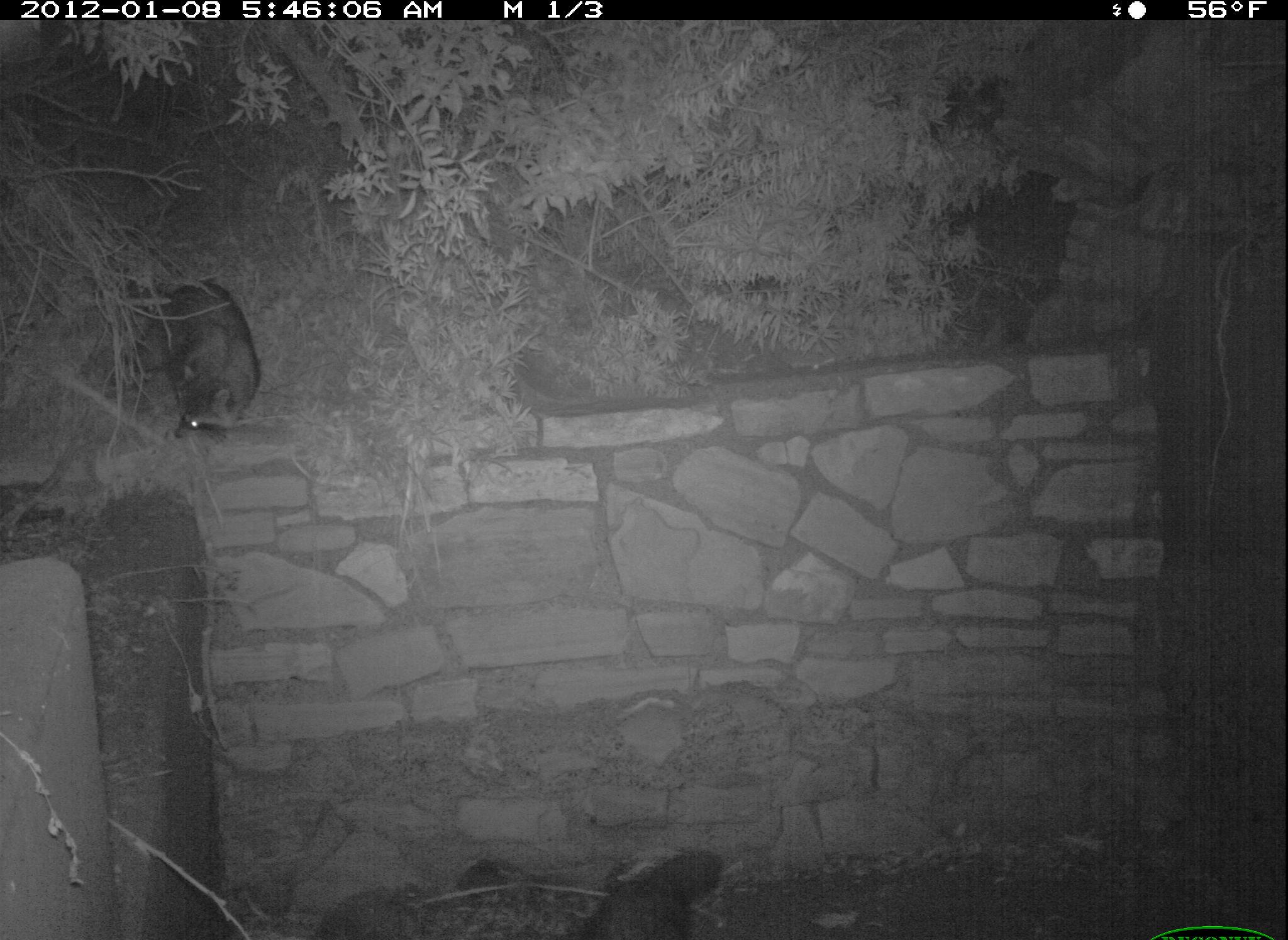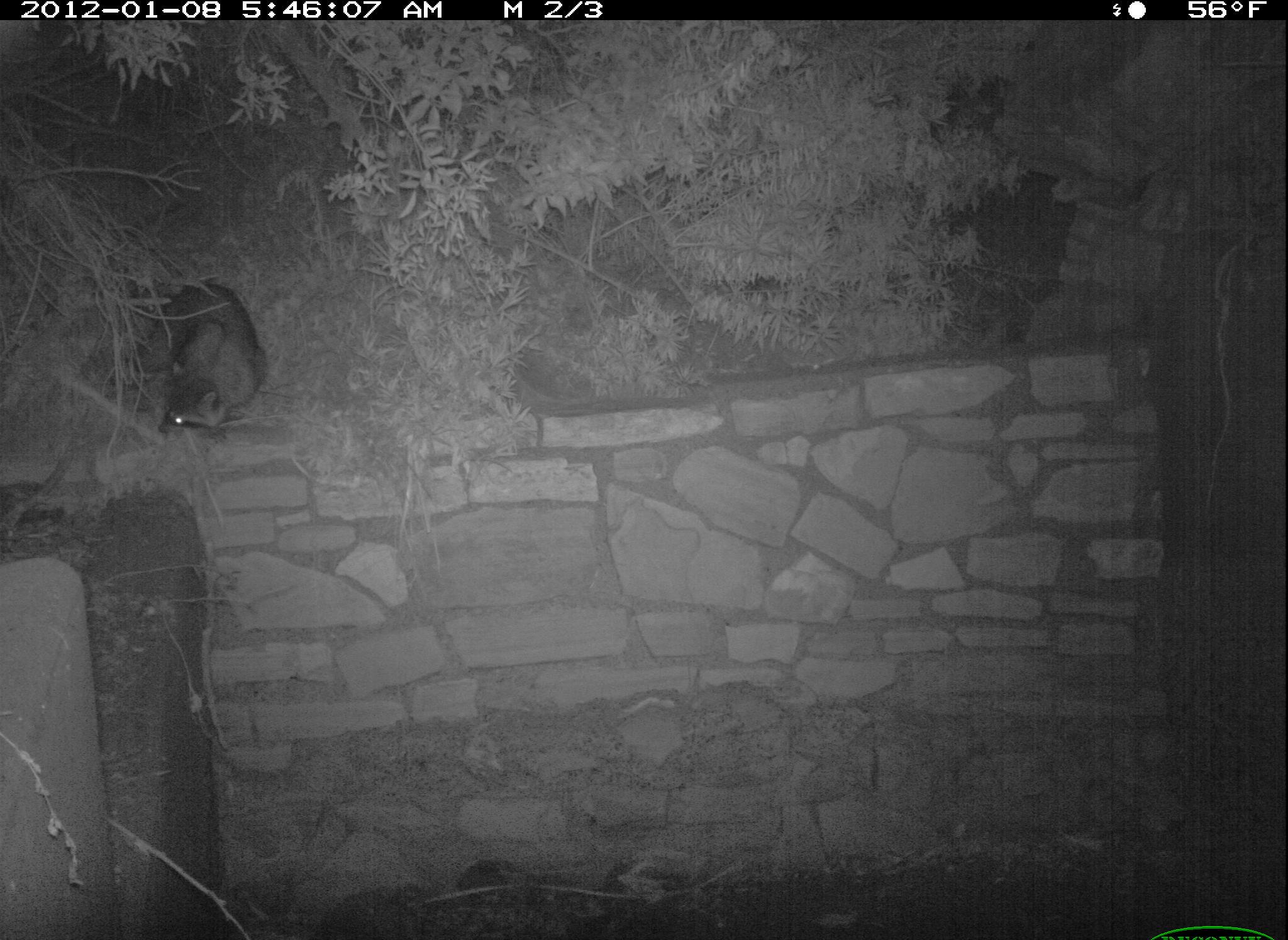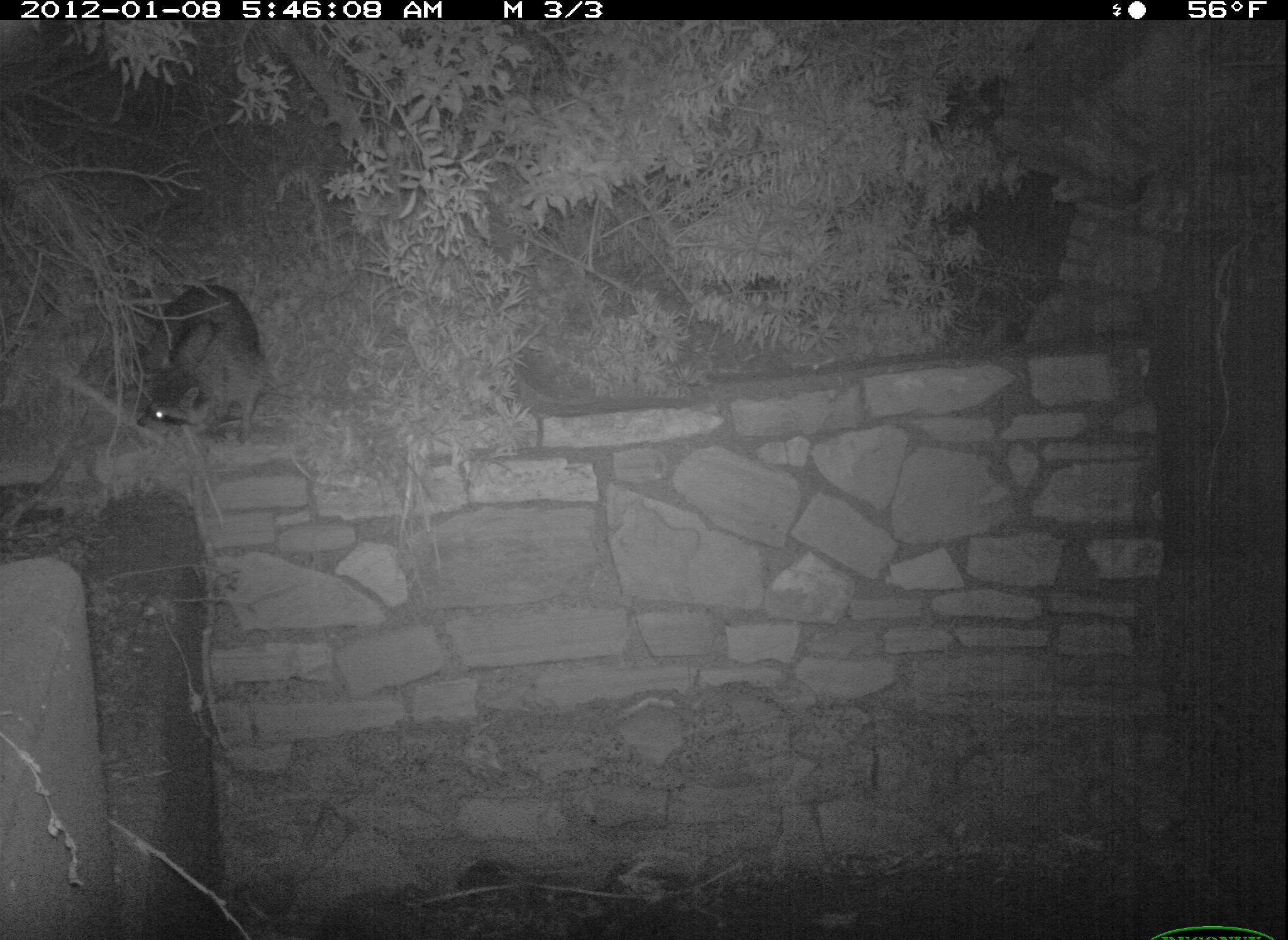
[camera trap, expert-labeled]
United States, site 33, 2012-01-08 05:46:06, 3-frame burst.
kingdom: Animalia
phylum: Chordata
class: Mammalia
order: Carnivora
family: Procyonidae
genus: Procyon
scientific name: Procyon lotor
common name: raccoon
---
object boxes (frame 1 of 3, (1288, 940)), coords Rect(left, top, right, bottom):
raccoon: Rect(126, 274, 269, 459)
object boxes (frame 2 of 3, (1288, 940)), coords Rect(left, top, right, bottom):
raccoon: Rect(130, 272, 285, 448)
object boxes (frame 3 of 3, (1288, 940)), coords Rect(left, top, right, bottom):
raccoon: Rect(130, 272, 277, 451)